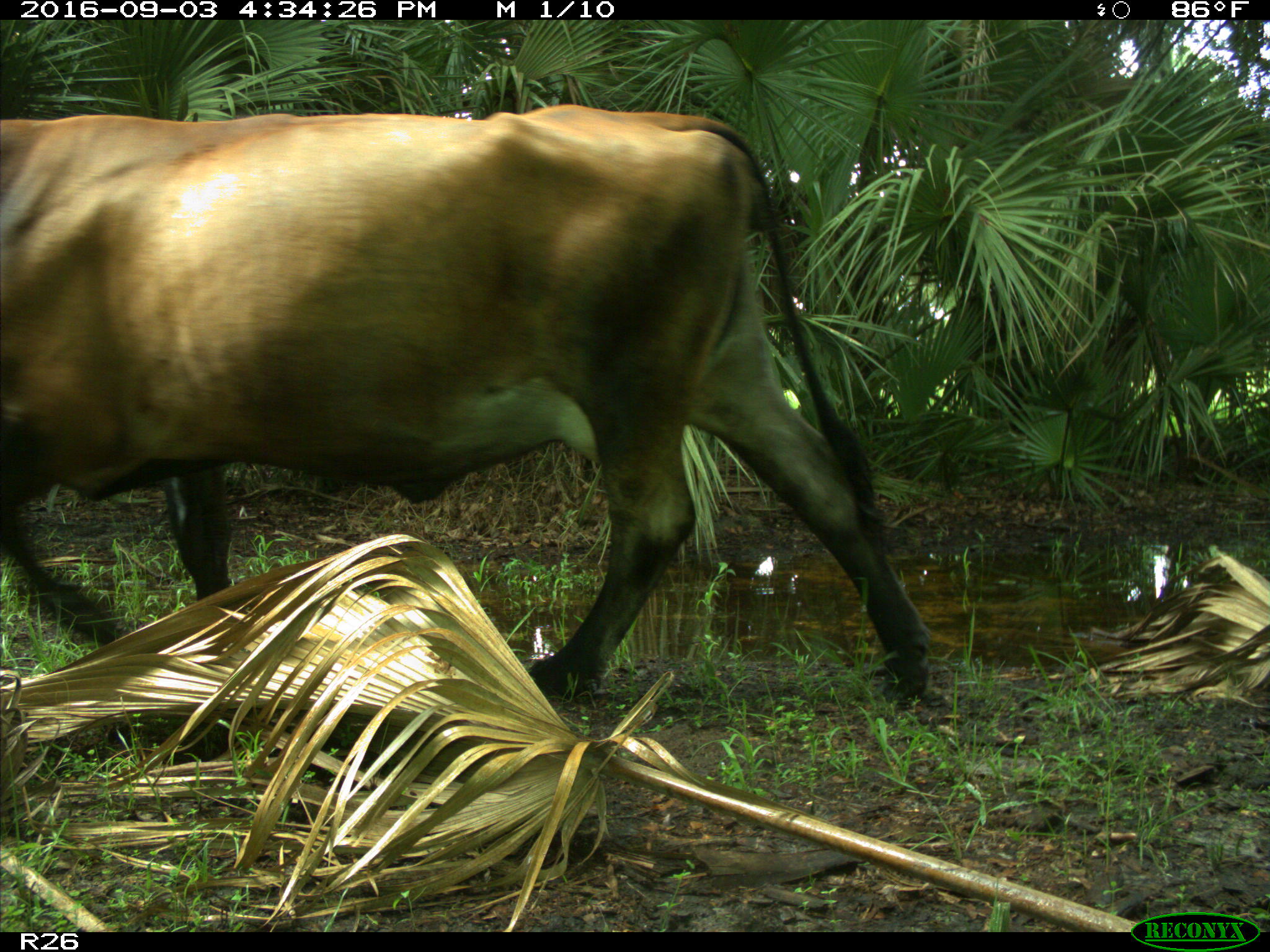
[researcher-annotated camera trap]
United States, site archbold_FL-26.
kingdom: Animalia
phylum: Chordata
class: Mammalia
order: Artiodactyla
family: Bovidae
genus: Bos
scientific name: Bos taurus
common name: domestic cow